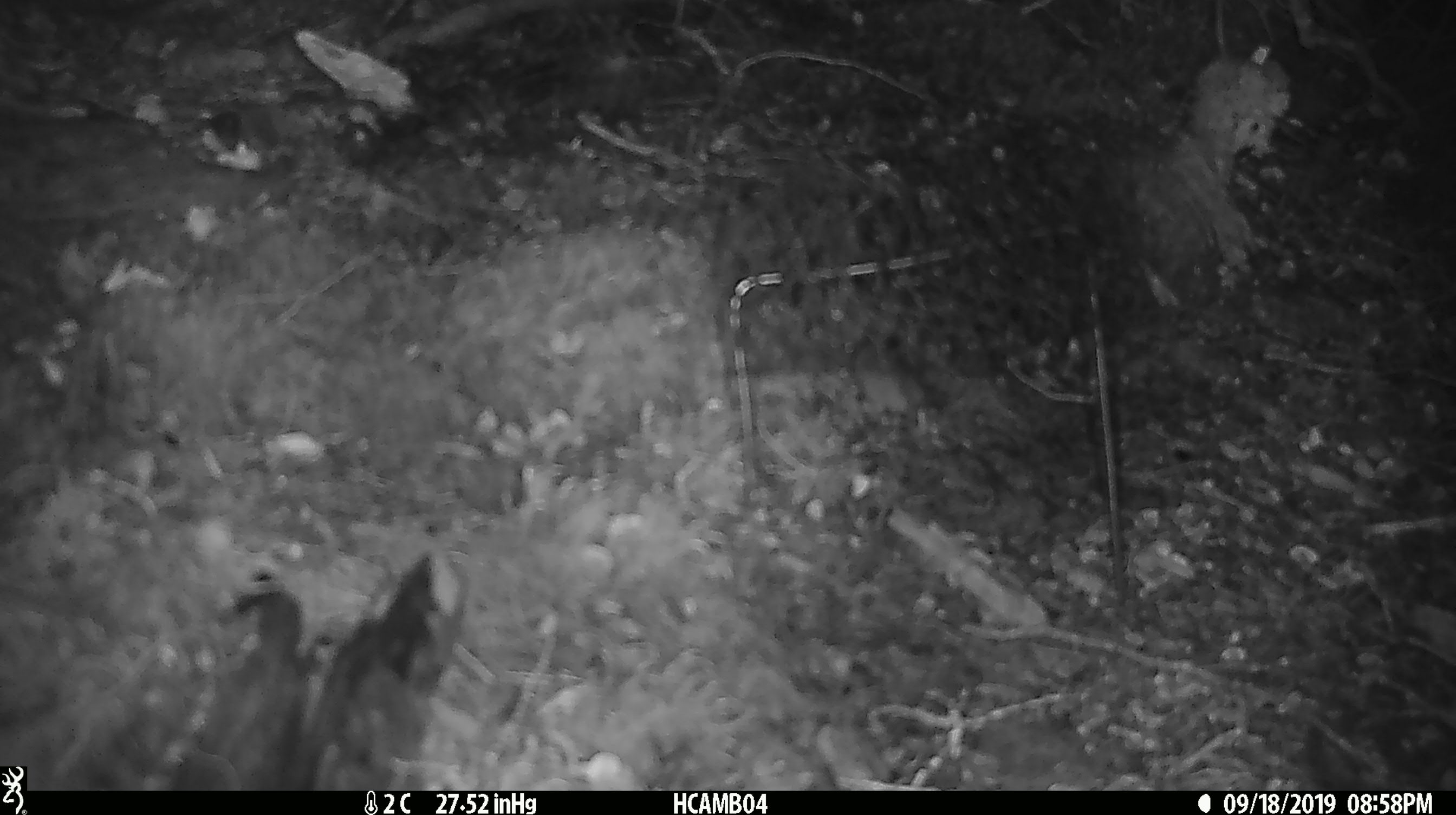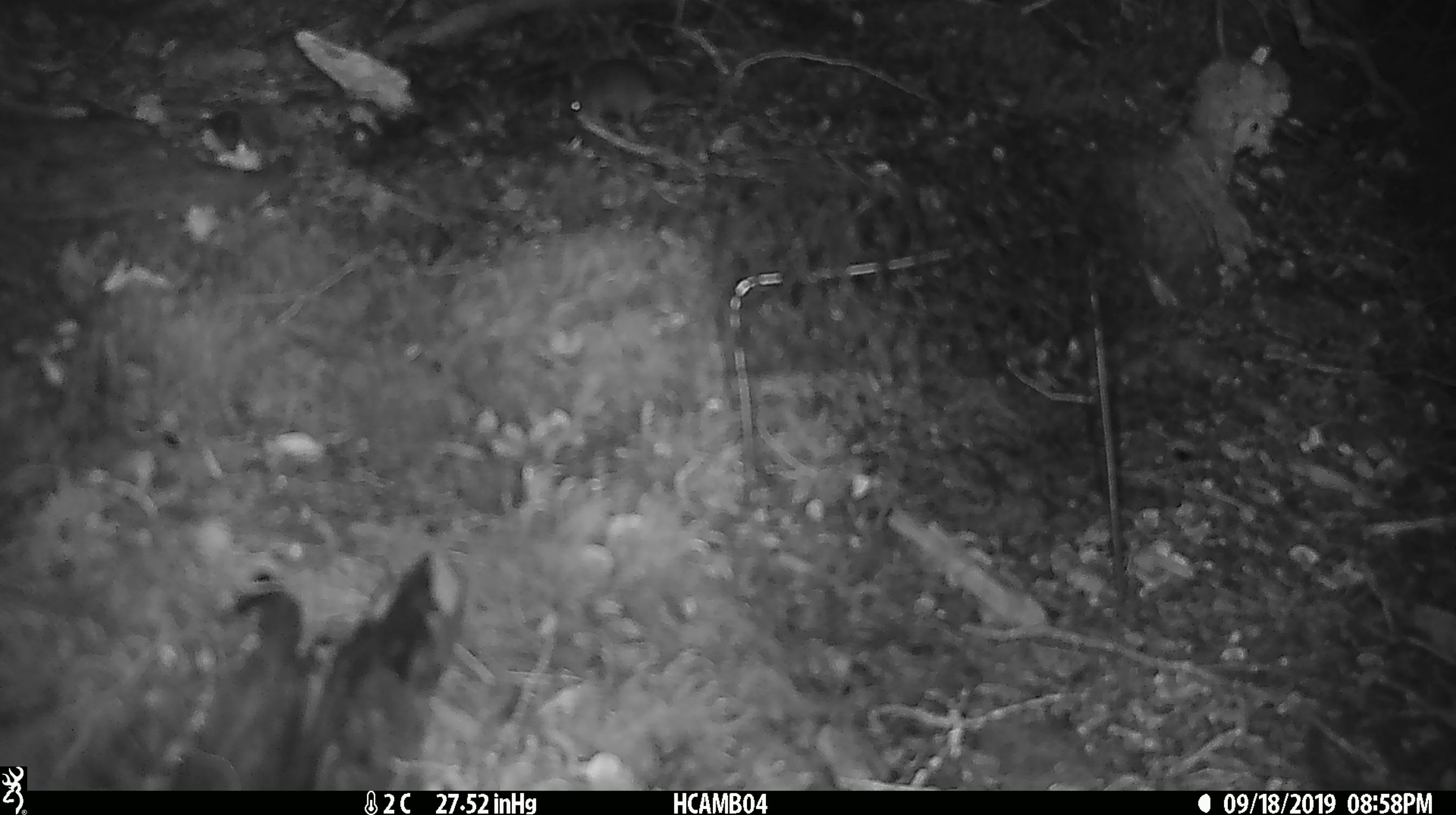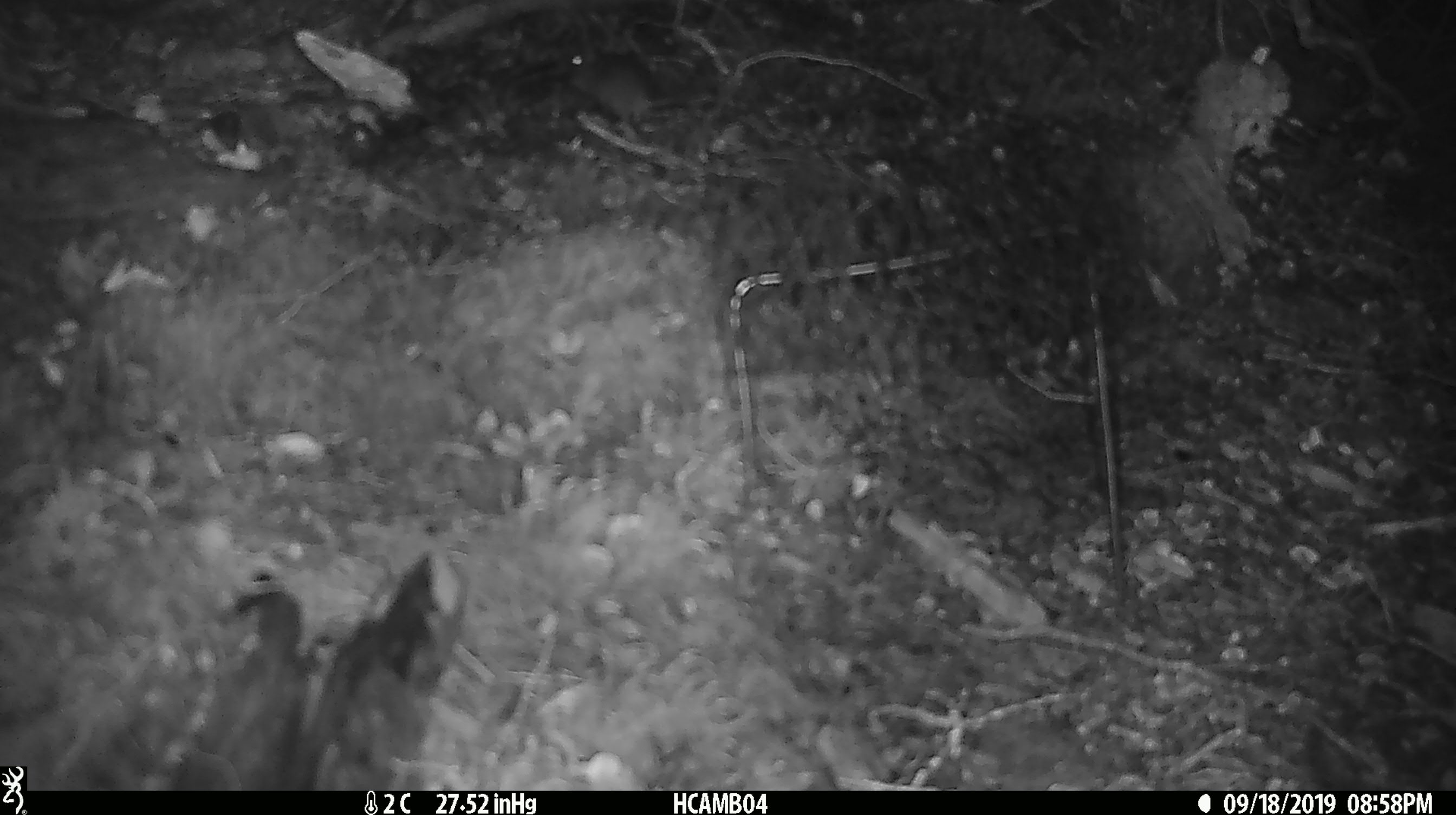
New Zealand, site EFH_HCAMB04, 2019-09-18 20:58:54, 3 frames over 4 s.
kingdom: Animalia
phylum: Chordata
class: Mammalia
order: Rodentia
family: Muridae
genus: Mus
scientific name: Mus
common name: mouse